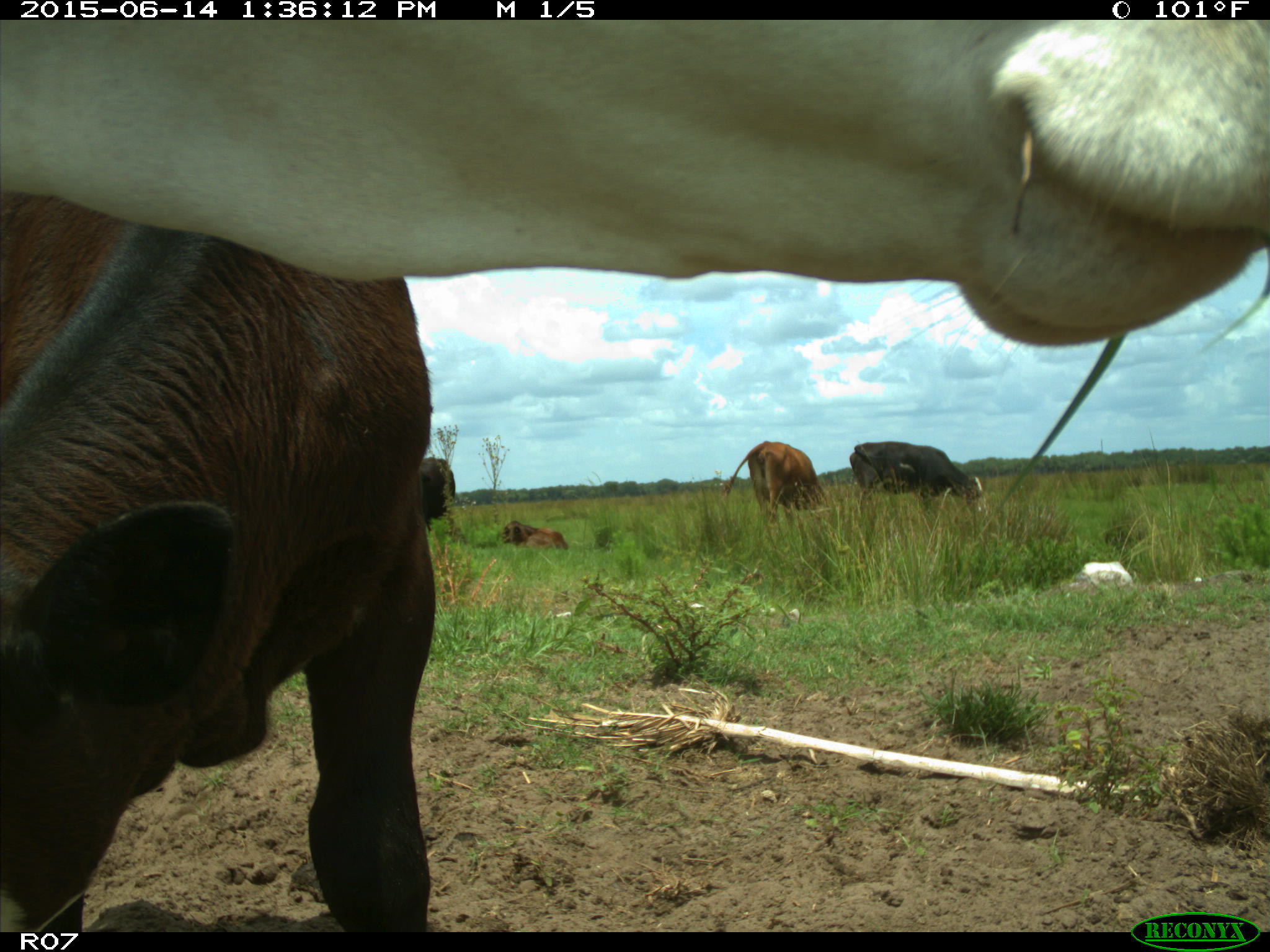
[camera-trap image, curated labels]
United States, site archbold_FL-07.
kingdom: Animalia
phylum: Chordata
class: Mammalia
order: Artiodactyla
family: Bovidae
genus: Bos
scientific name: Bos taurus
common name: domestic cow